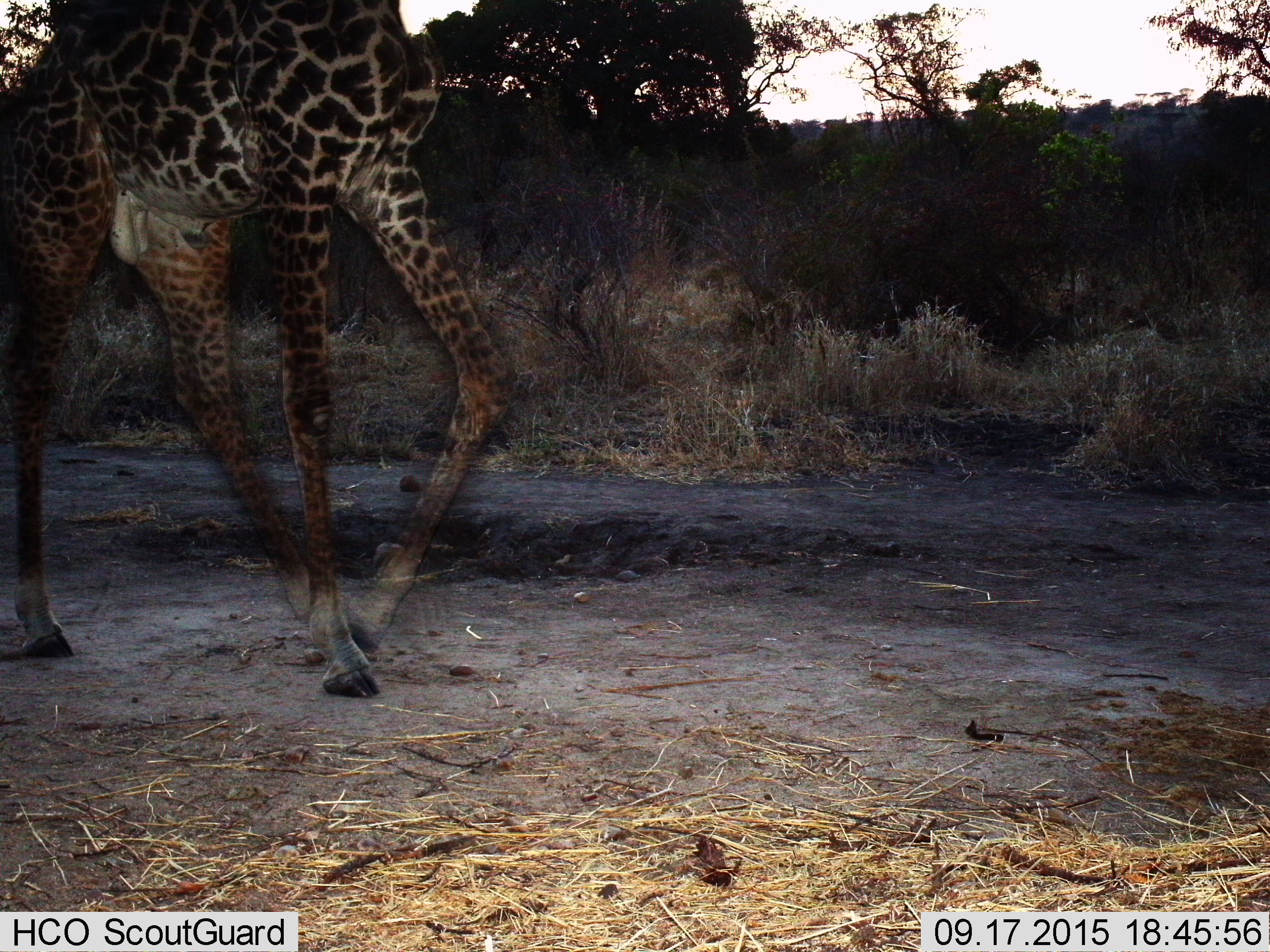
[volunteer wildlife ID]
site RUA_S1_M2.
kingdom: Animalia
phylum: Chordata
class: Mammalia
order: Artiodactyla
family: Giraffidae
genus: Giraffa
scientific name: Giraffa camelopardalis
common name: giraffe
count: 1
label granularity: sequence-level